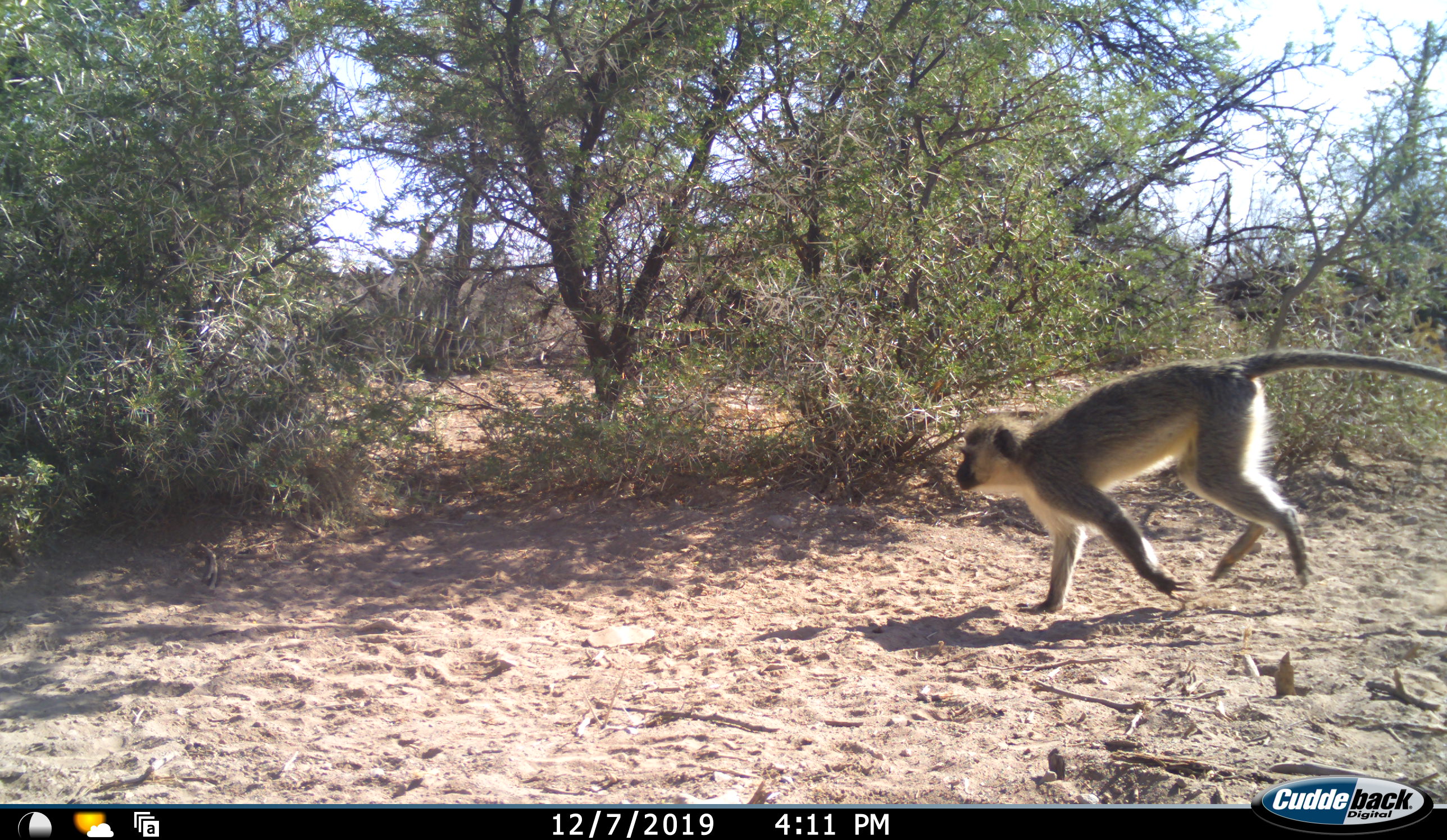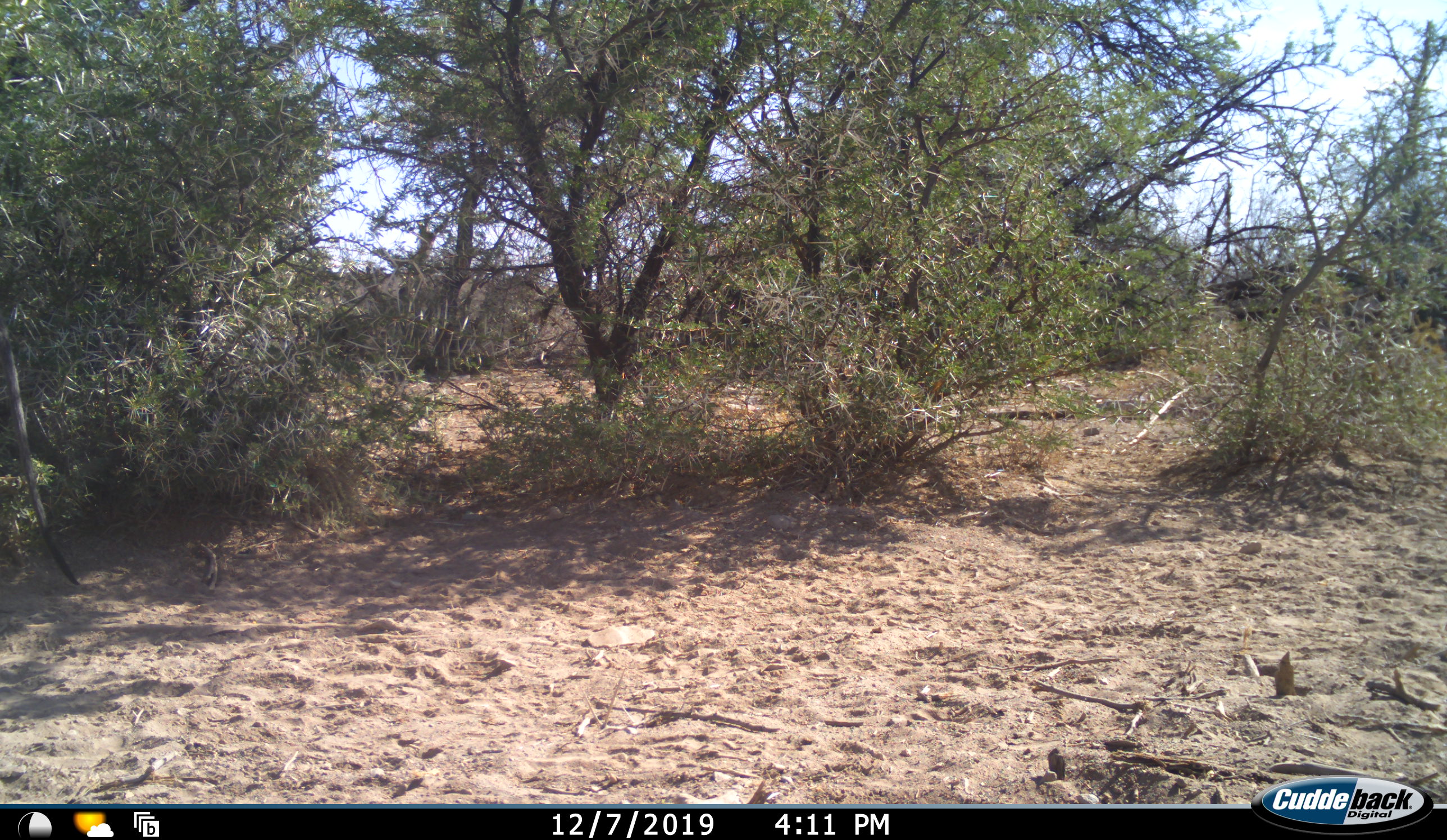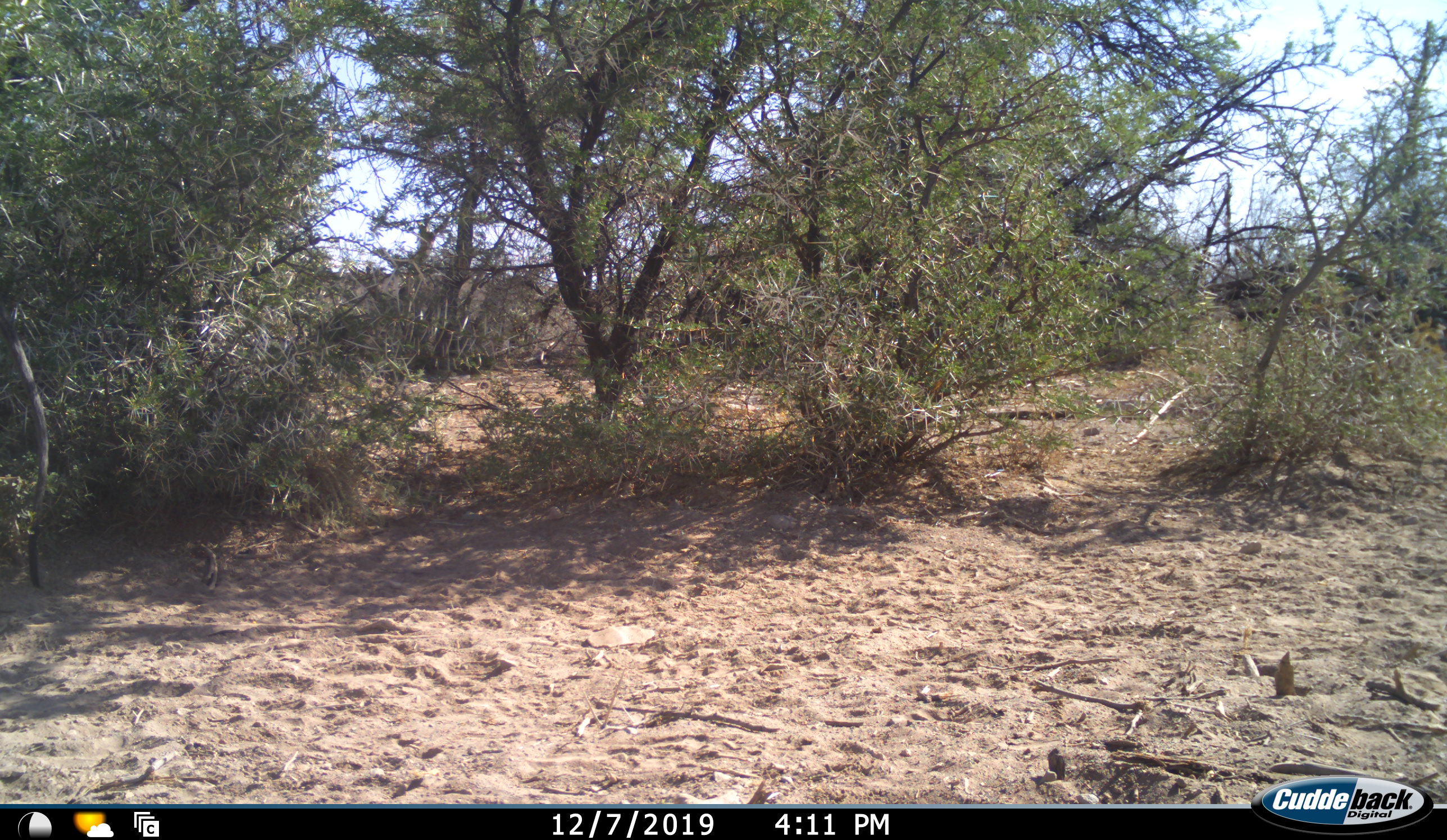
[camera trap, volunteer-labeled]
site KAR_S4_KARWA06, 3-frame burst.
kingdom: Animalia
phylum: Chordata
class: Mammalia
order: Primates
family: Cercopithecidae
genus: Chlorocebus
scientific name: Chlorocebus pygerythrus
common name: vervet monkey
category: monkeyvervet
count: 1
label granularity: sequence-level